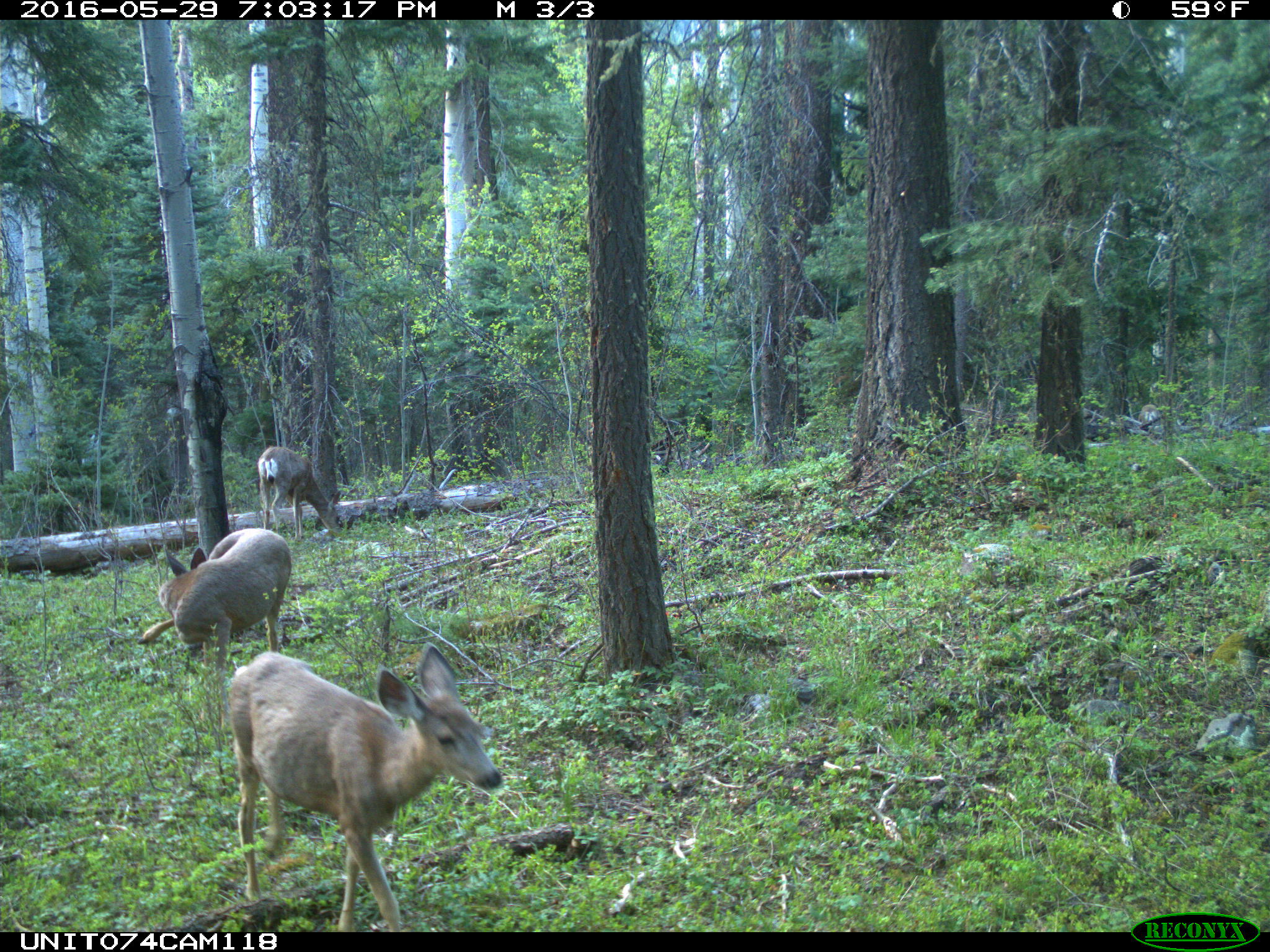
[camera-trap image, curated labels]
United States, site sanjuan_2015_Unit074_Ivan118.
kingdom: Animalia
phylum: Chordata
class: Mammalia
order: Artiodactyla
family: Cervidae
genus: Odocoileus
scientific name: Odocoileus hemionus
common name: mule deer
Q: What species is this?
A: Odocoileus hemionus (mule deer).